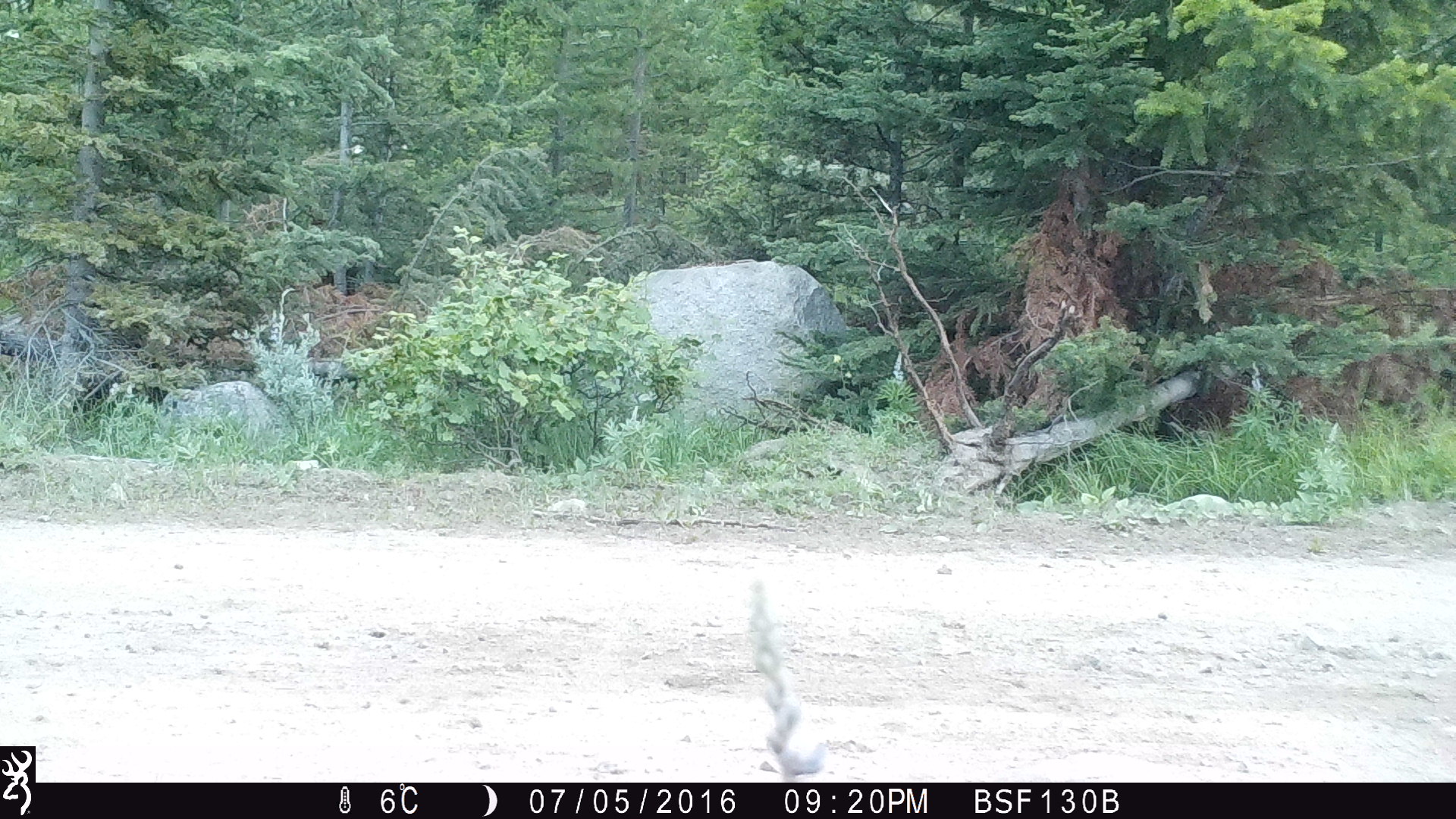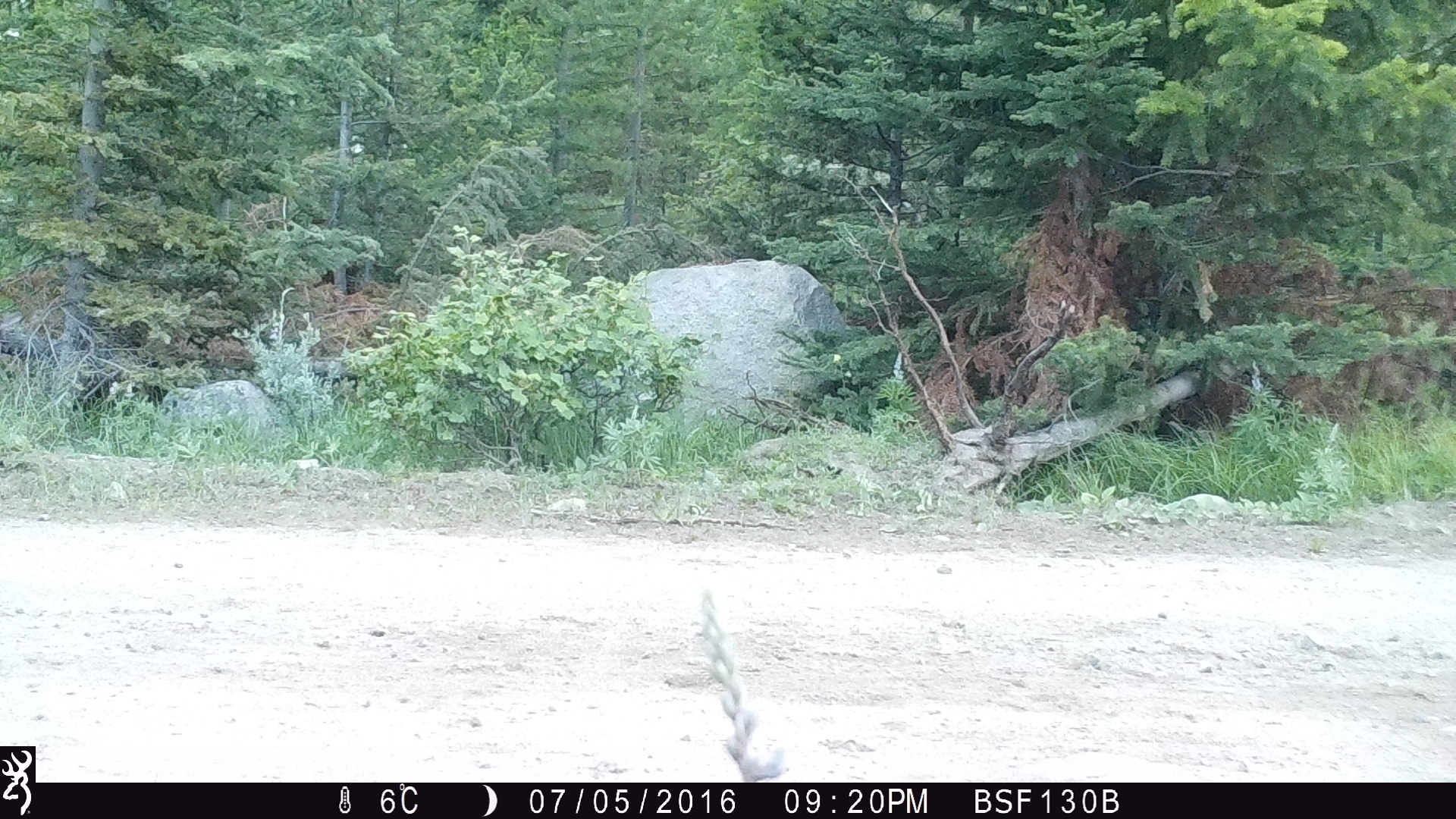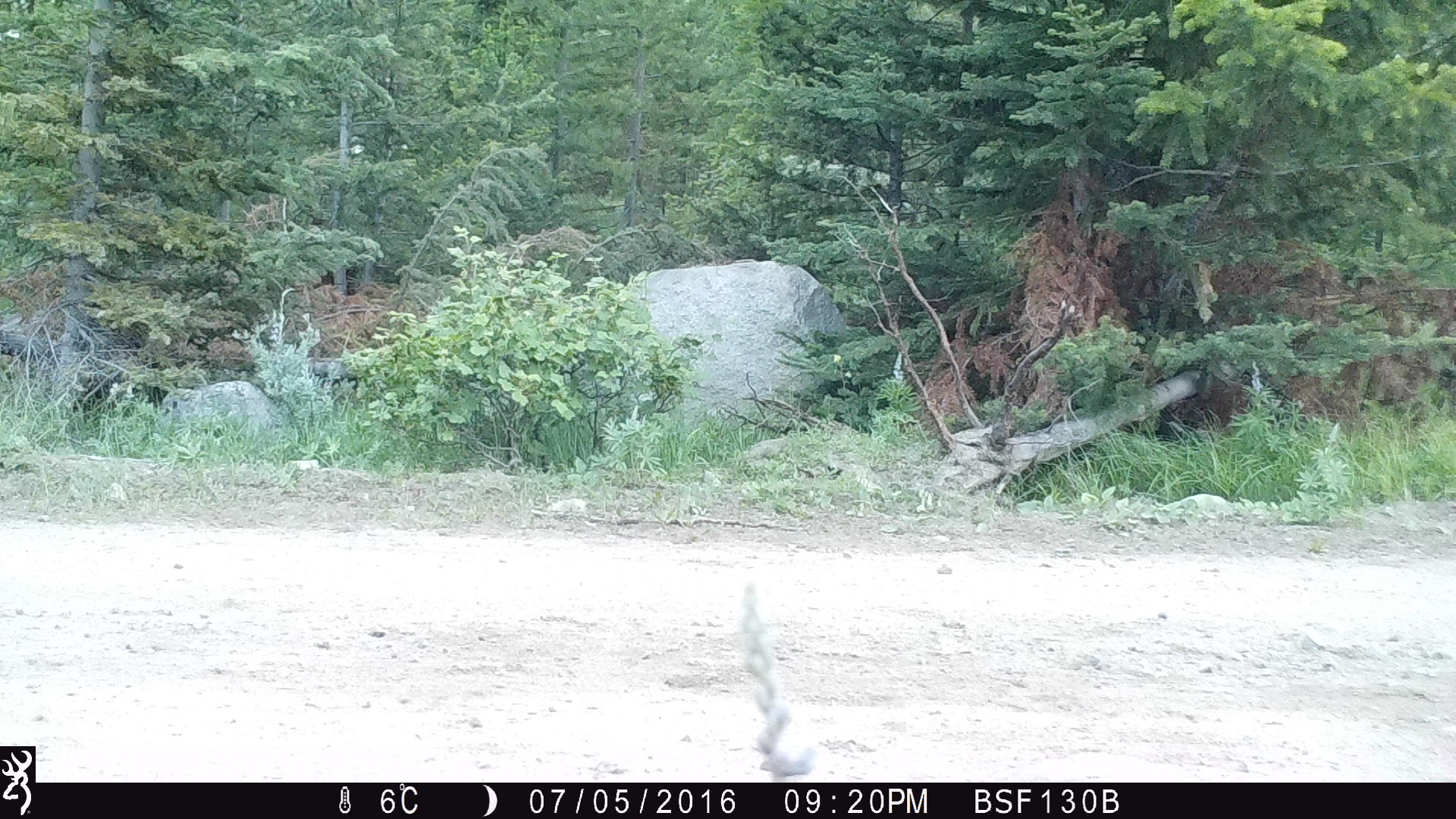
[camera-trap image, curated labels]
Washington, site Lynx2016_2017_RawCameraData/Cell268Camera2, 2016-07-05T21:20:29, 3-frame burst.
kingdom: Animalia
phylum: Chordata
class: Mammalia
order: Artiodactyla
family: Bovidae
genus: Bos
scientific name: Bos taurus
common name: domestic cattle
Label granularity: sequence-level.